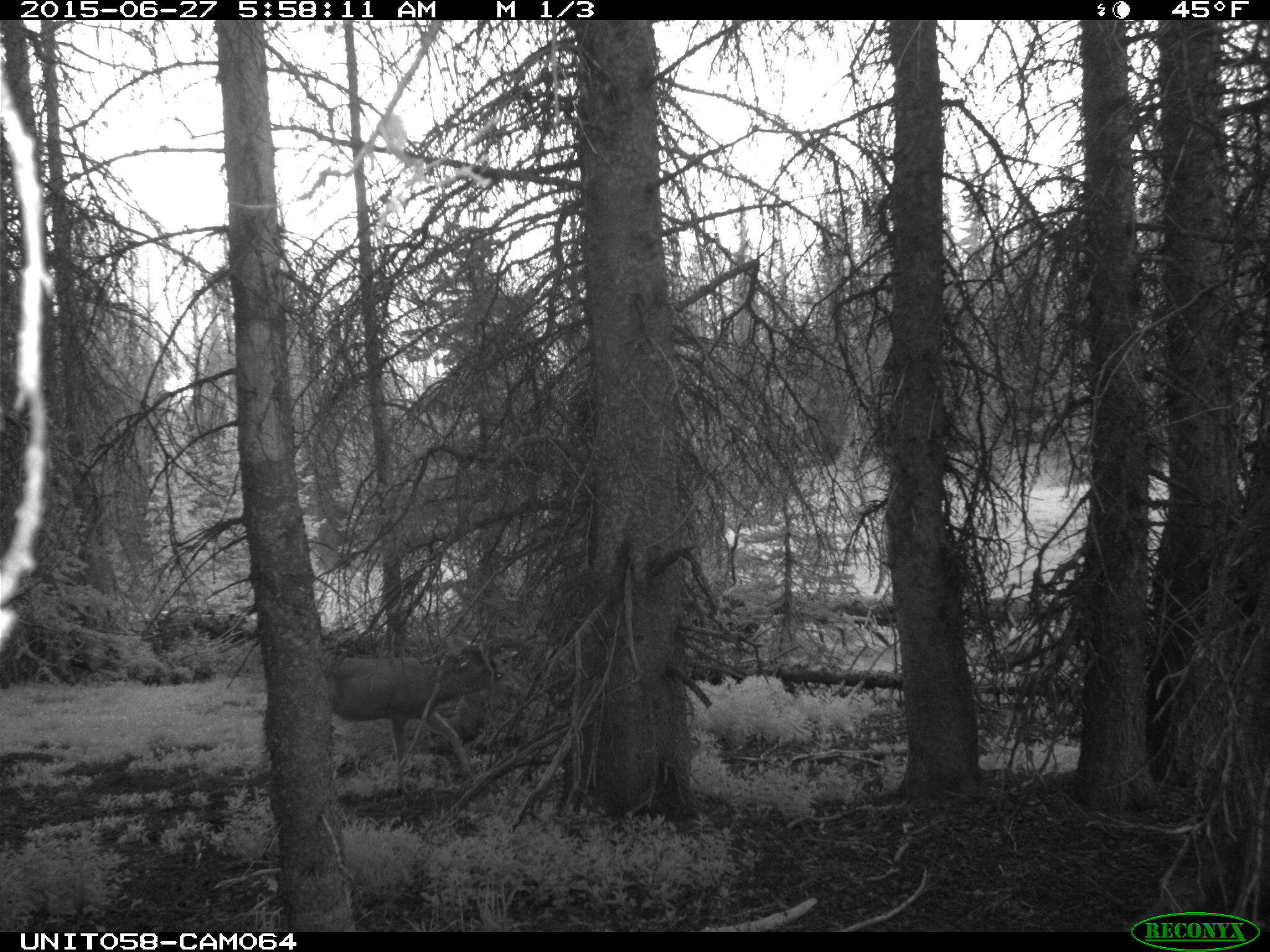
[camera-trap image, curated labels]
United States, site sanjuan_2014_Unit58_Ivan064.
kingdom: Animalia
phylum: Chordata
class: Mammalia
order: Artiodactyla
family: Cervidae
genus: Odocoileus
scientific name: Odocoileus hemionus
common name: mule deer